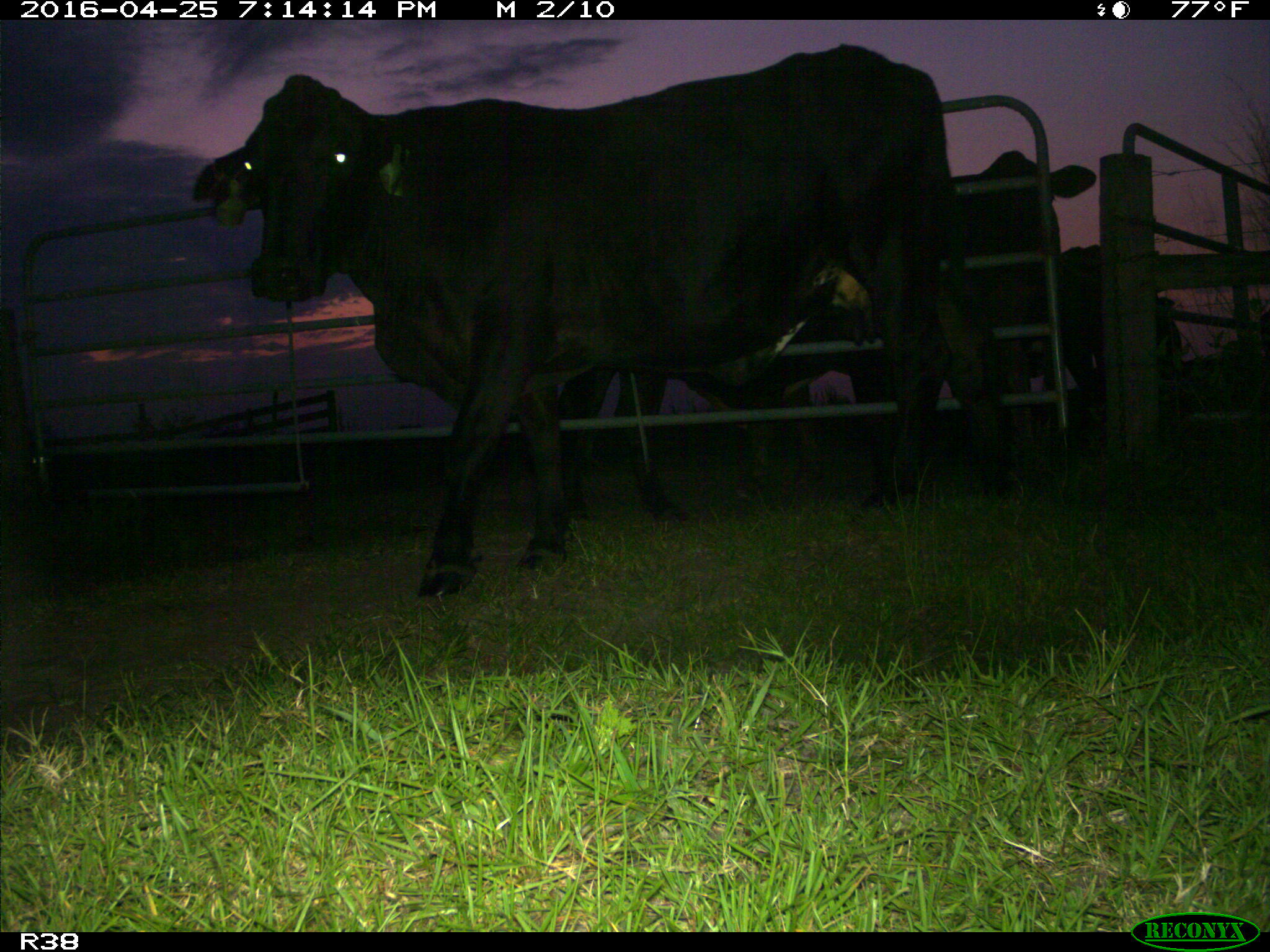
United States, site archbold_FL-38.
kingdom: Animalia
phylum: Chordata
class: Mammalia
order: Artiodactyla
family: Bovidae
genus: Bos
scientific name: Bos taurus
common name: domestic cow